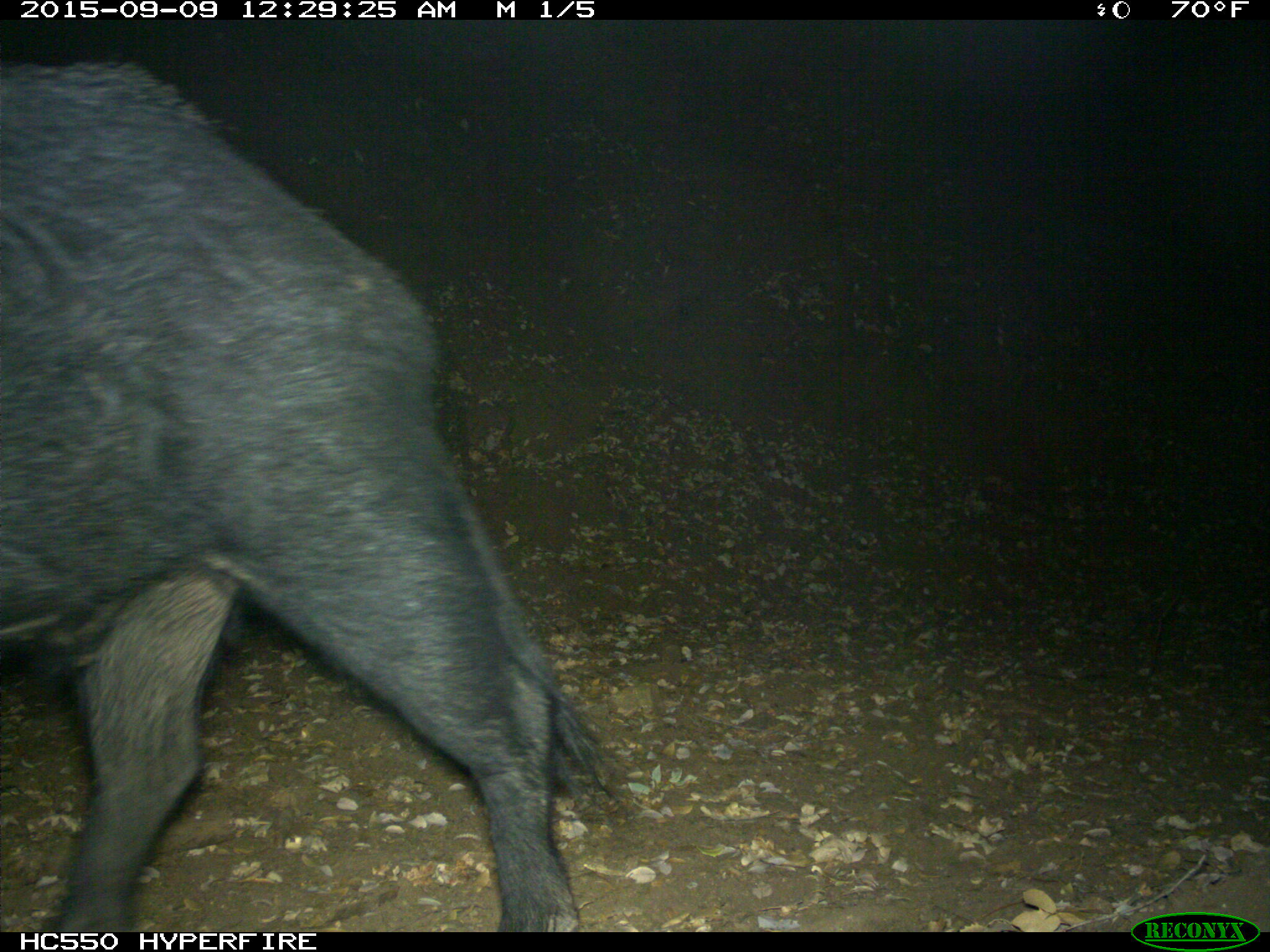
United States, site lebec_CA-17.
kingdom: Animalia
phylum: Chordata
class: Mammalia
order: Artiodactyla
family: Suidae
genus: Sus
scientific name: Sus scrofa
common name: wild boar